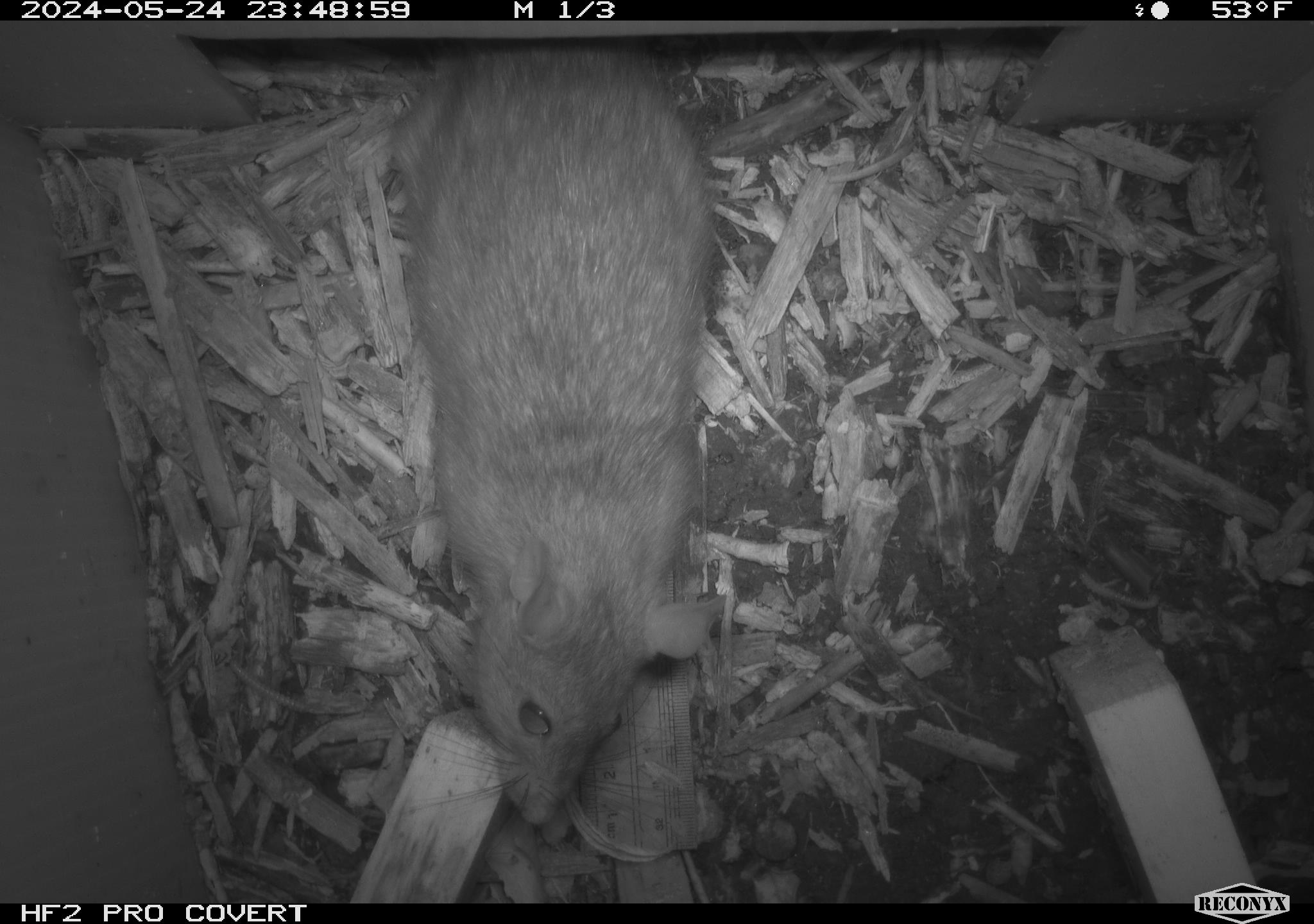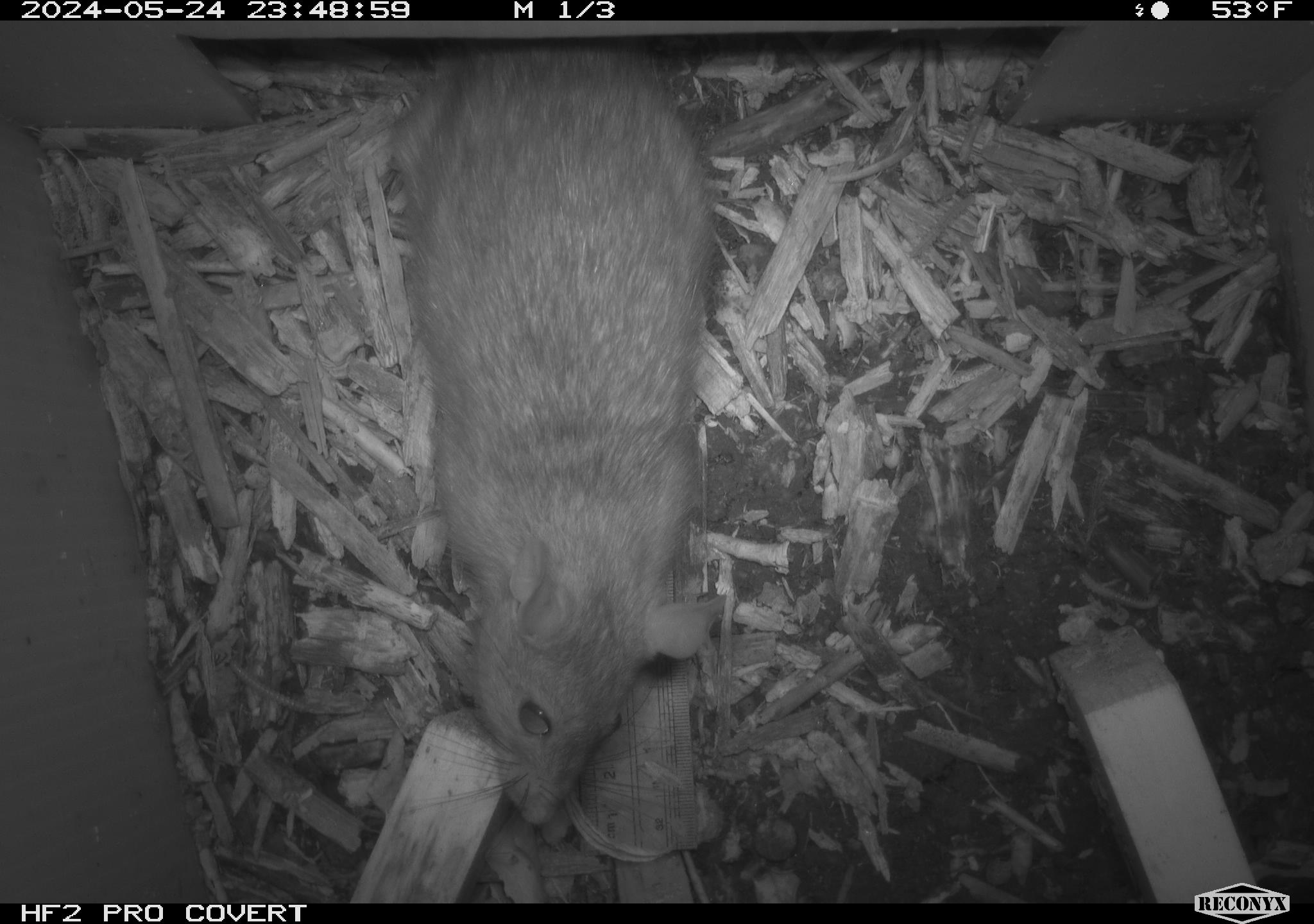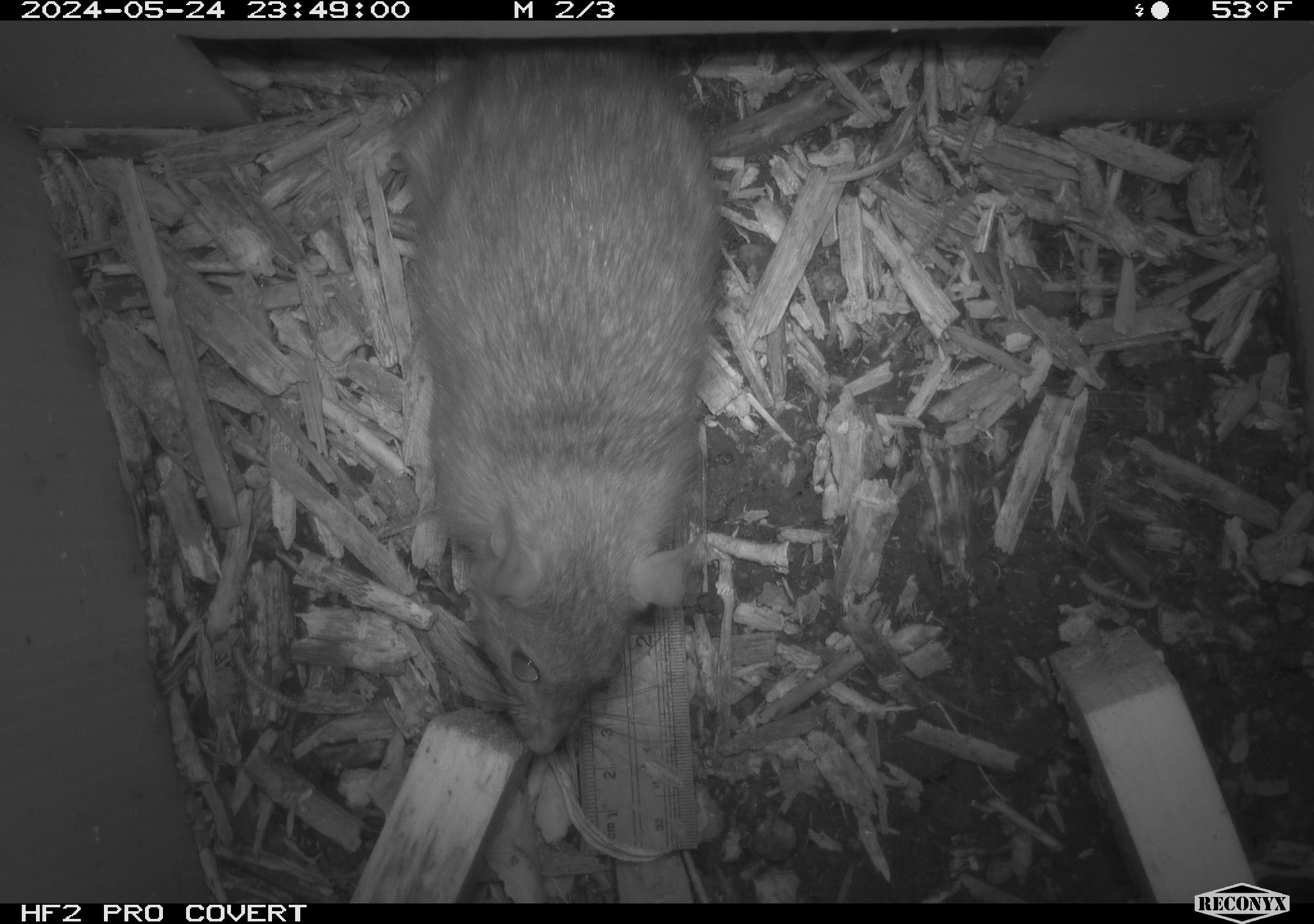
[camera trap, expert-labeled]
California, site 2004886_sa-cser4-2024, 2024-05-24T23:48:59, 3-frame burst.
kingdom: Animalia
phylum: Chordata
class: Mammalia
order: Rodentia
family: Muridae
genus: Rattus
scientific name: Rattus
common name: rat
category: rattus species